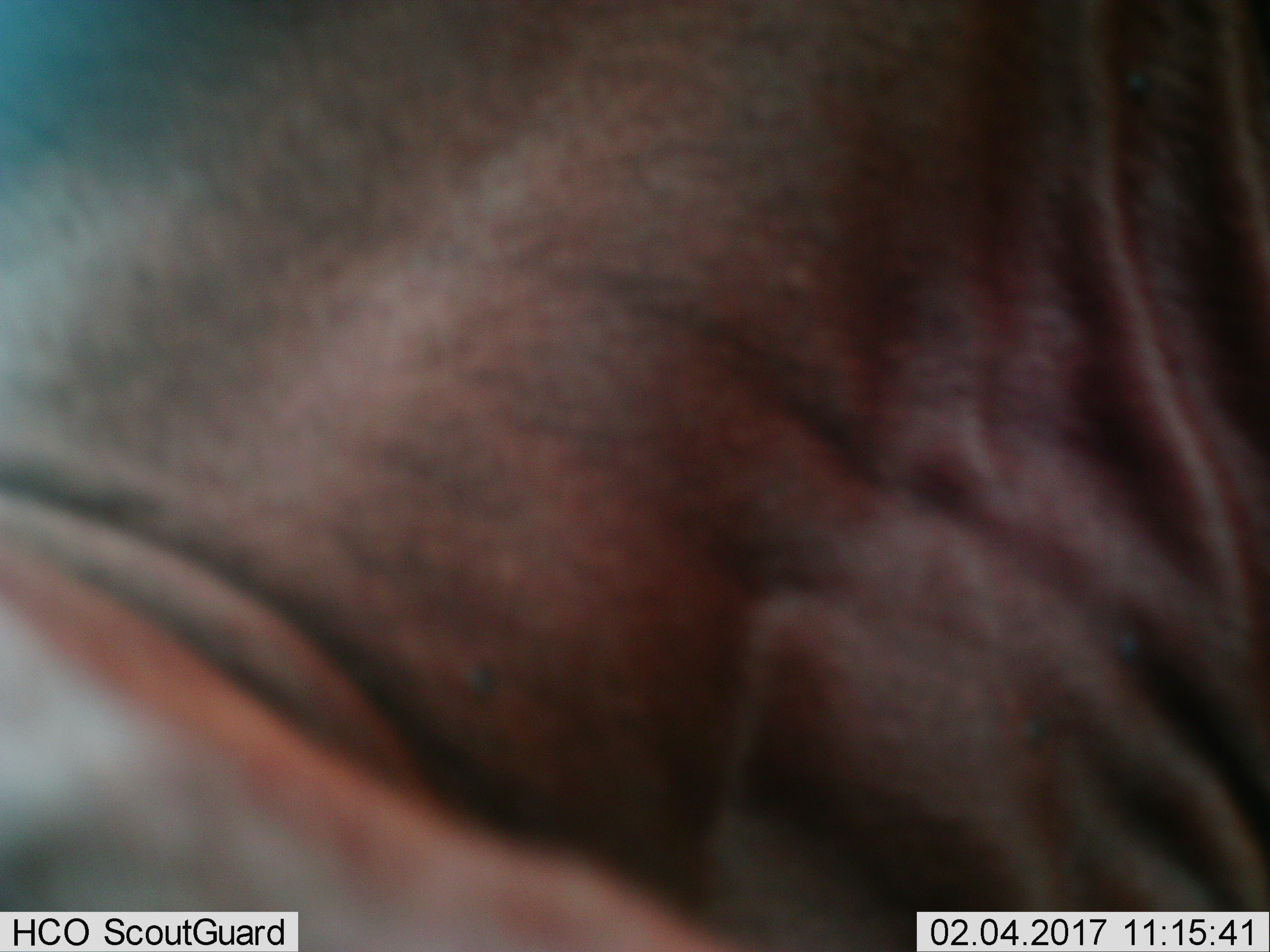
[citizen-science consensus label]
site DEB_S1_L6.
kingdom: Animalia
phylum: Chordata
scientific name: Vertebrata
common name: domestic animal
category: domesticanimal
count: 1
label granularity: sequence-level